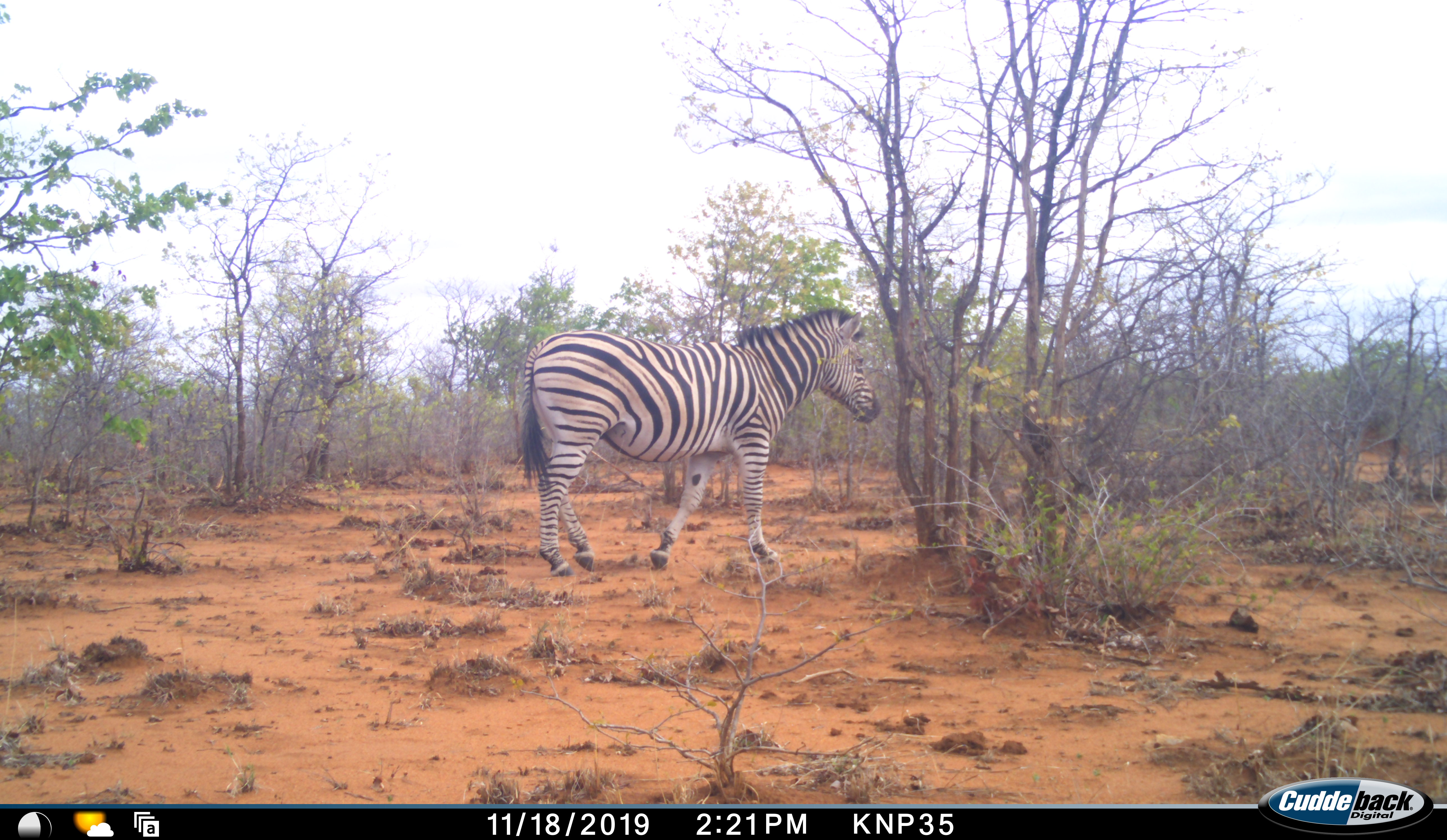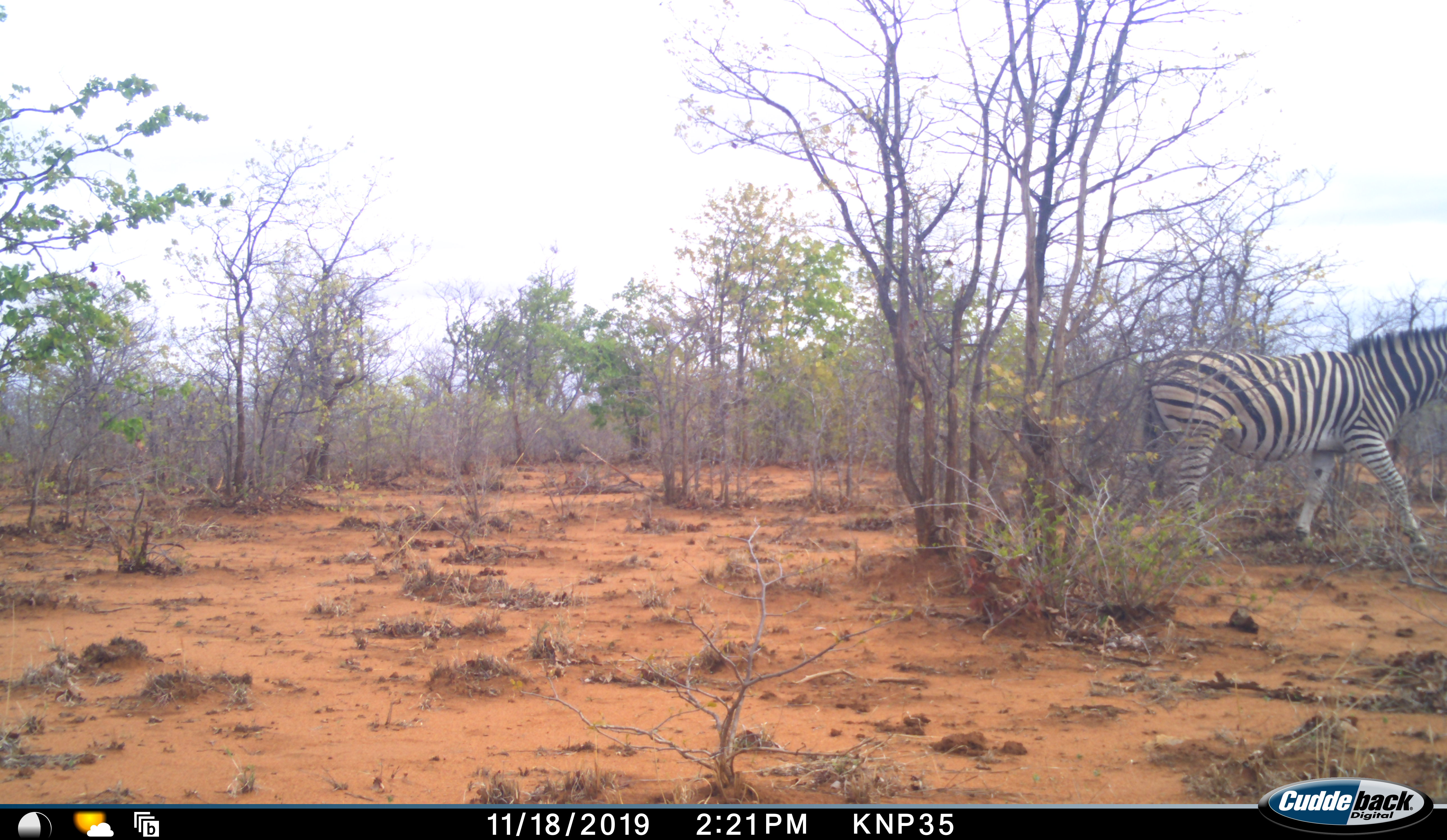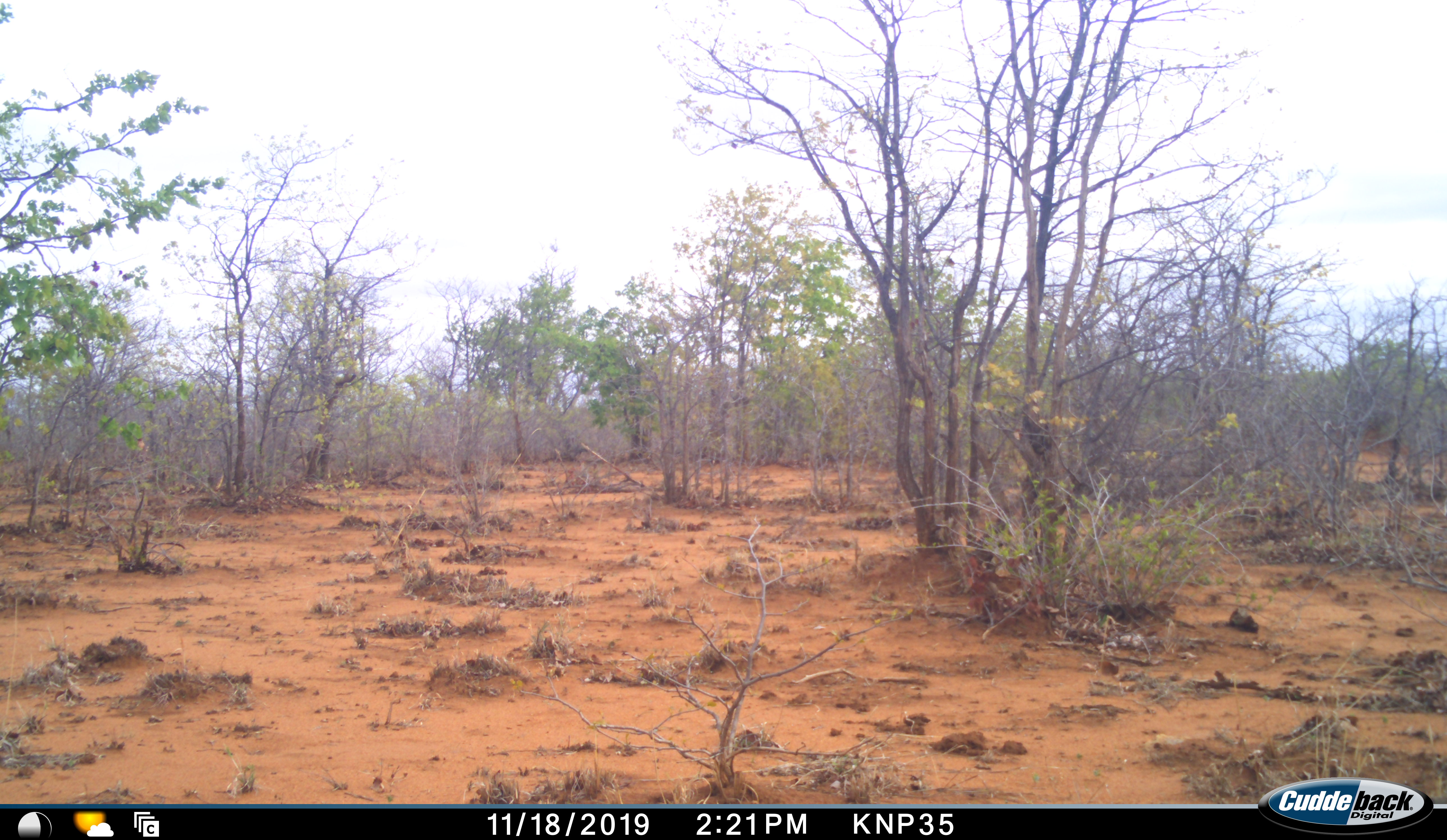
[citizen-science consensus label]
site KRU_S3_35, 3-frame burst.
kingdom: Animalia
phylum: Chordata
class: Mammalia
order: Perissodactyla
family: Equidae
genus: Equus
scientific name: Equus quagga burchellii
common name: burchell's zebra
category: zebraburchells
Zebraburchells (burchell's zebra) (Equus quagga burchellii), count 1. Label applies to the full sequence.